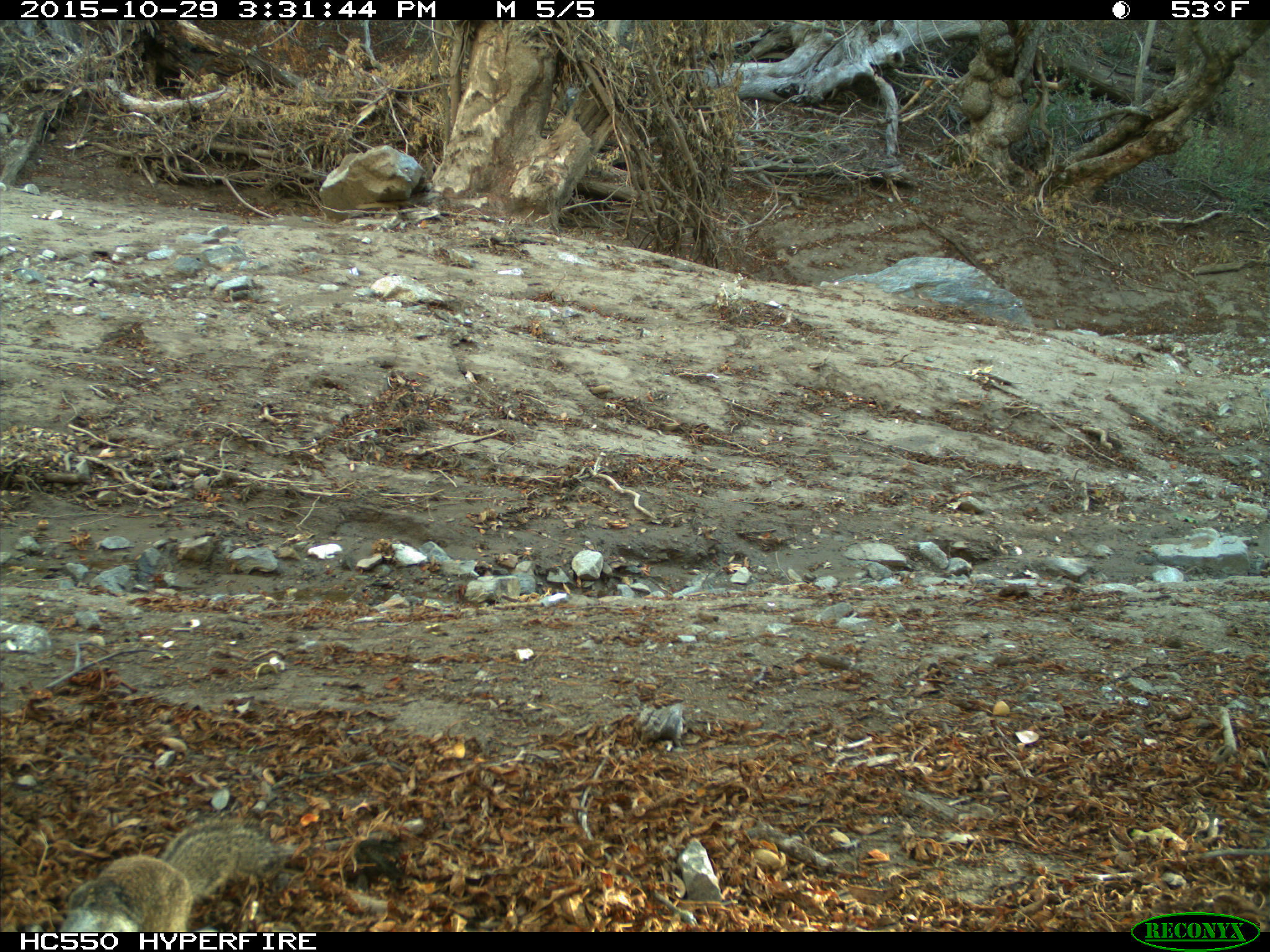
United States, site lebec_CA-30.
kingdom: Animalia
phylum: Chordata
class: Mammalia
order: Rodentia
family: Sciuridae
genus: Otospermophilus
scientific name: Otospermophilus beecheyi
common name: california ground squirrel